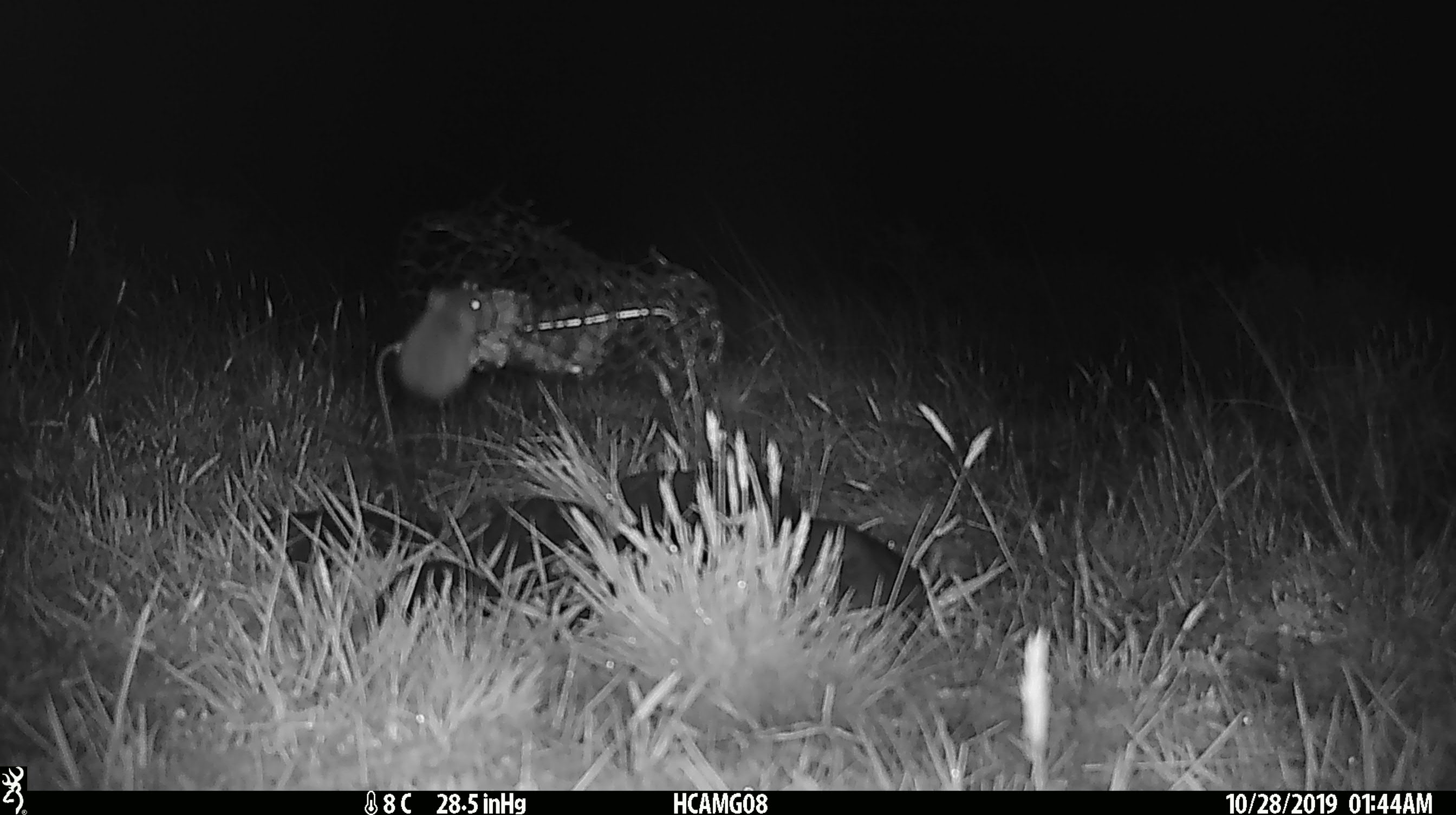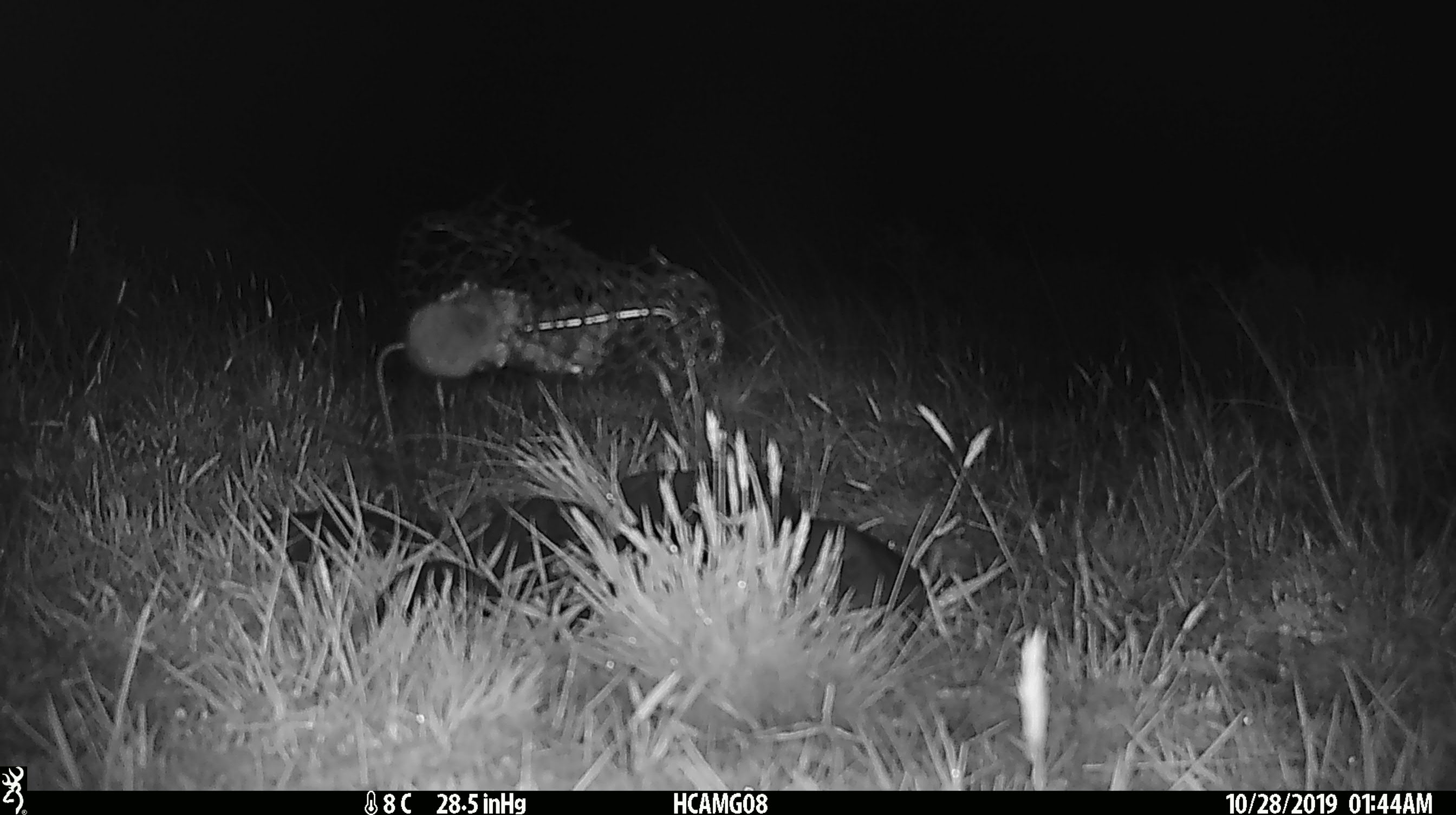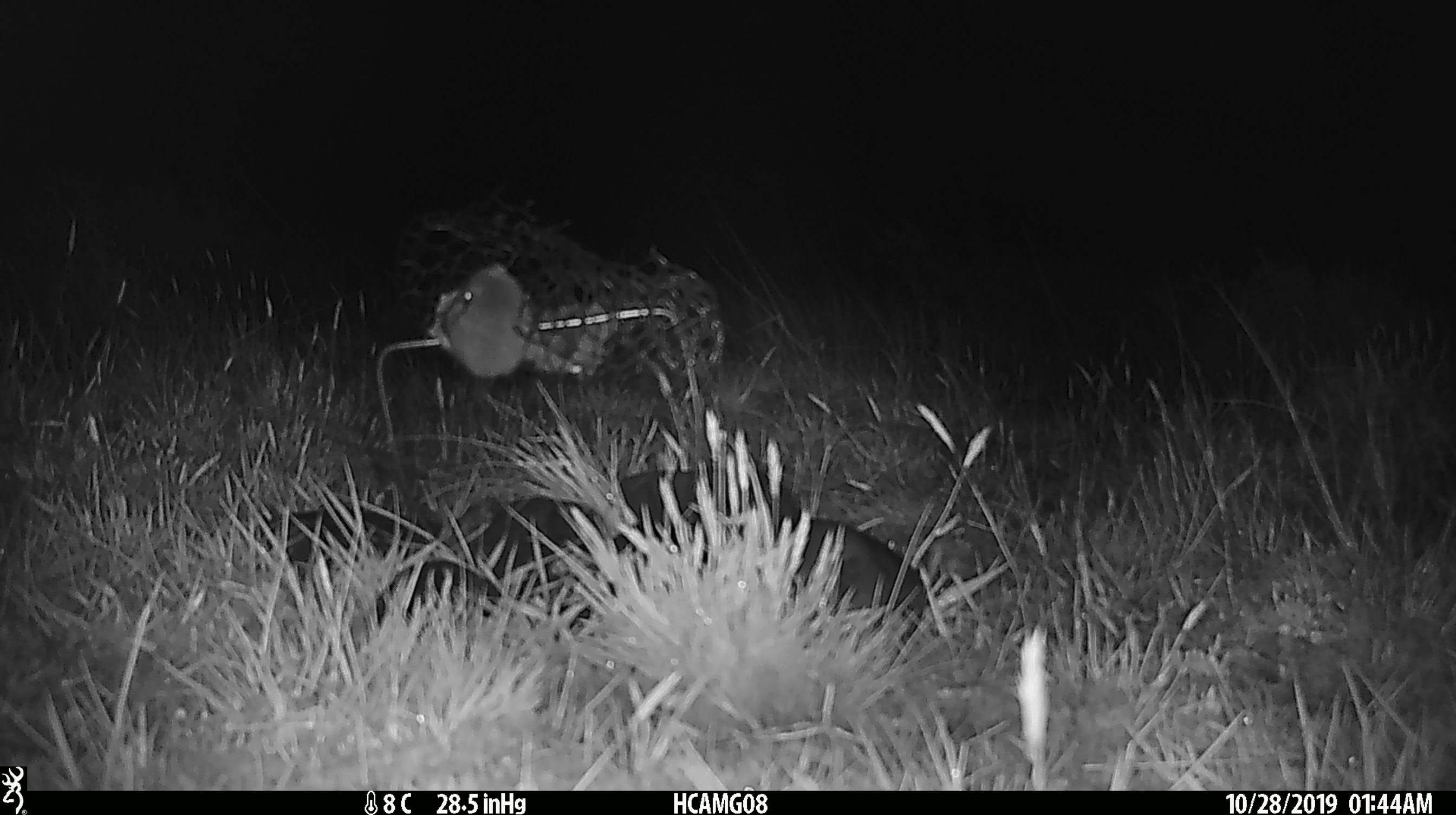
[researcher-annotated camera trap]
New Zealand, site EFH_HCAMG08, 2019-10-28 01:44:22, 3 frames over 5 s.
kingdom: Animalia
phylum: Chordata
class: Mammalia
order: Rodentia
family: Muridae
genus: Mus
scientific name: Mus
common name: mouse